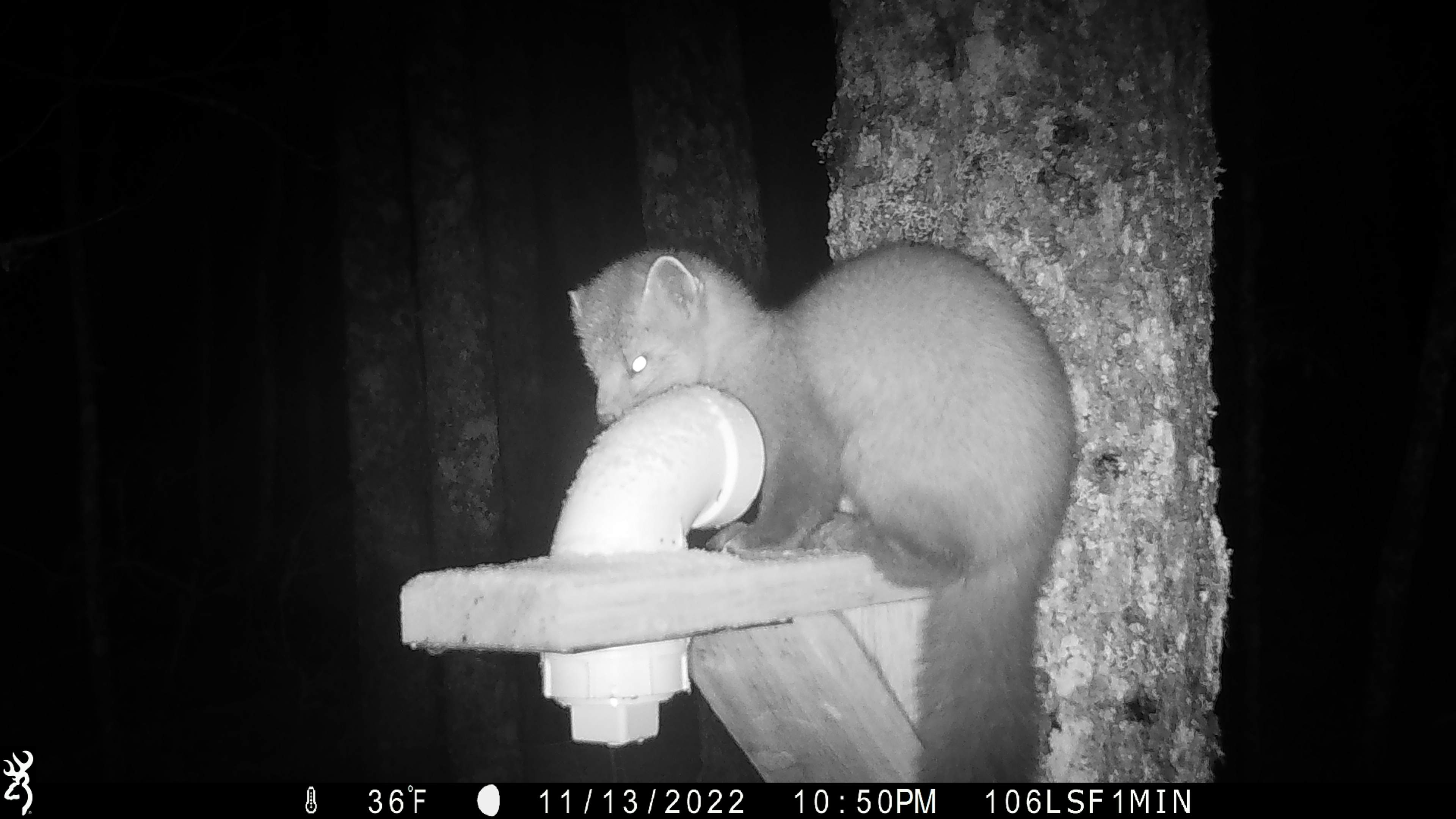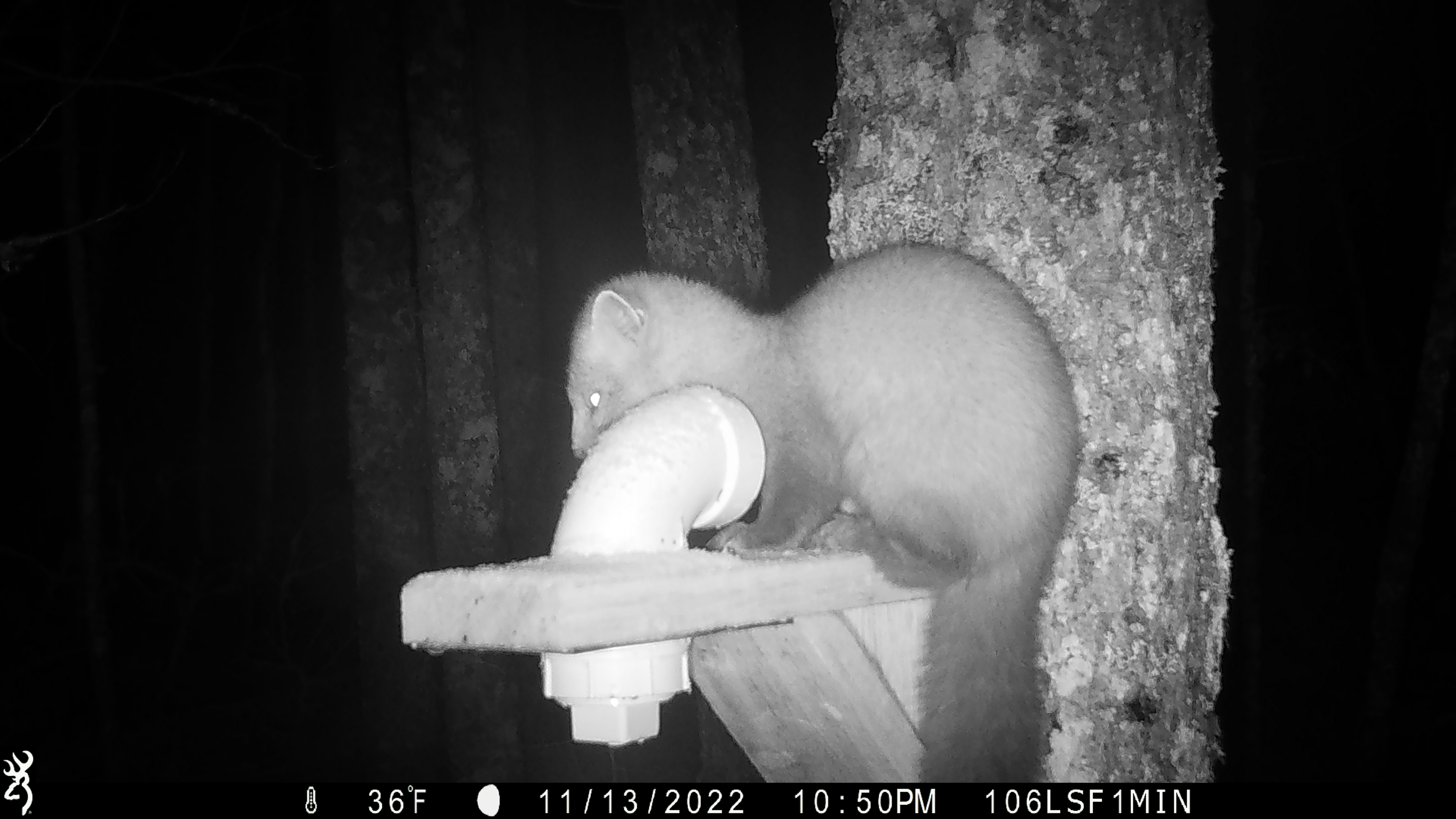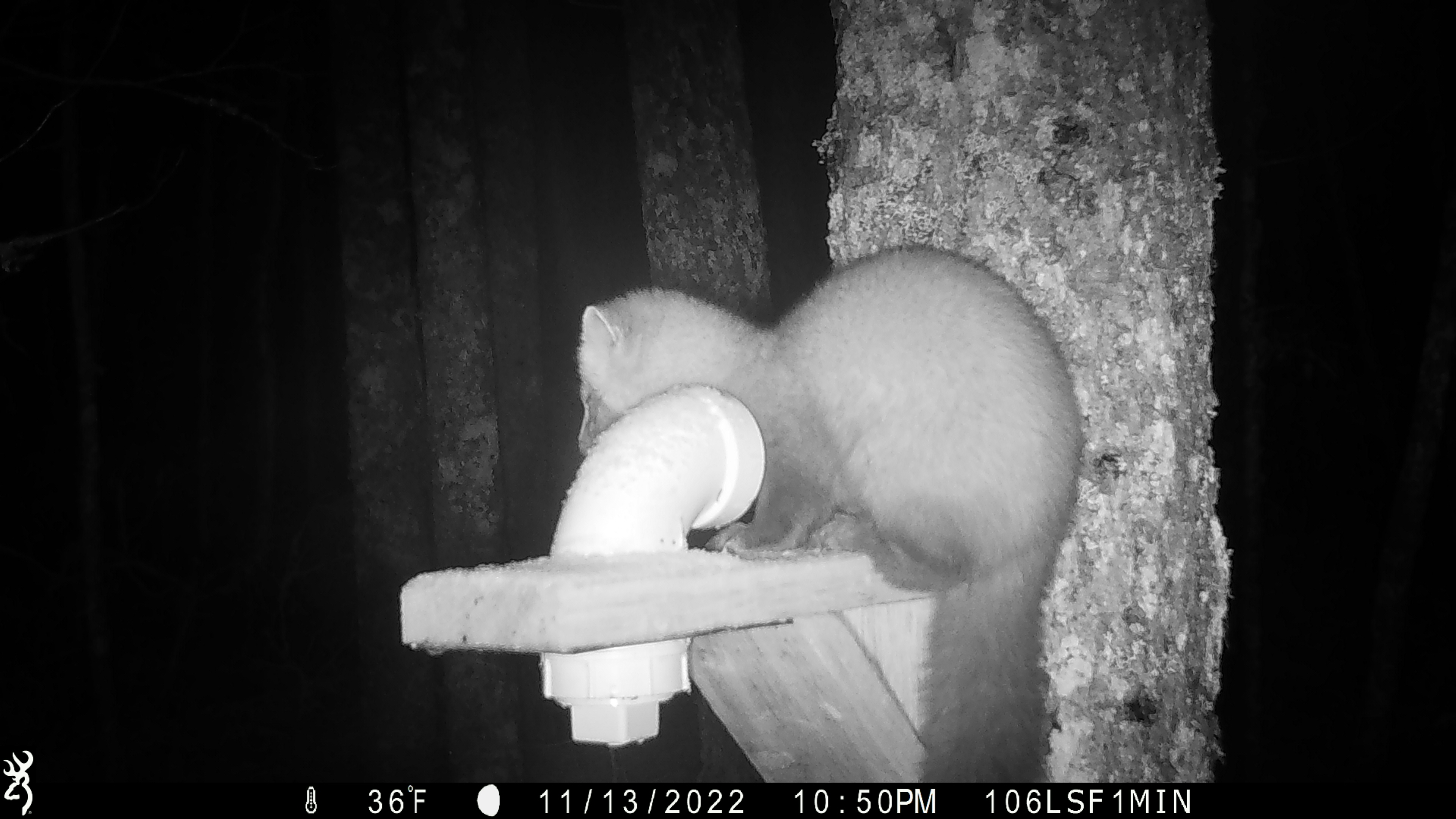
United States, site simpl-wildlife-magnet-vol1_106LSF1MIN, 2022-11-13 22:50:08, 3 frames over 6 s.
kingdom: Animalia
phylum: Chordata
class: Mammalia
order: Carnivora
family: Mustelidae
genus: Martes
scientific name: Martes americana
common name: american marten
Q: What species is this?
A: American marten (Martes americana).